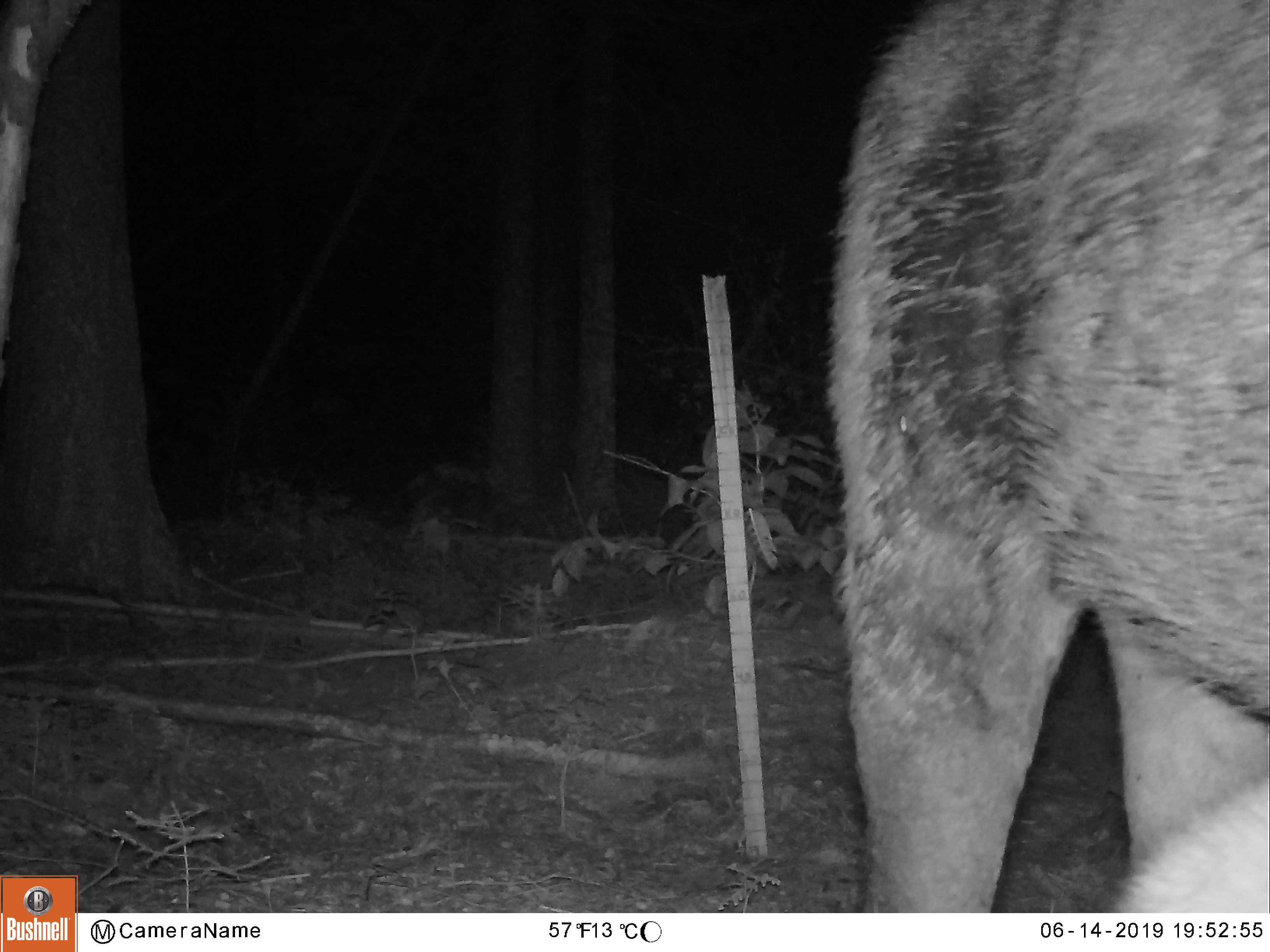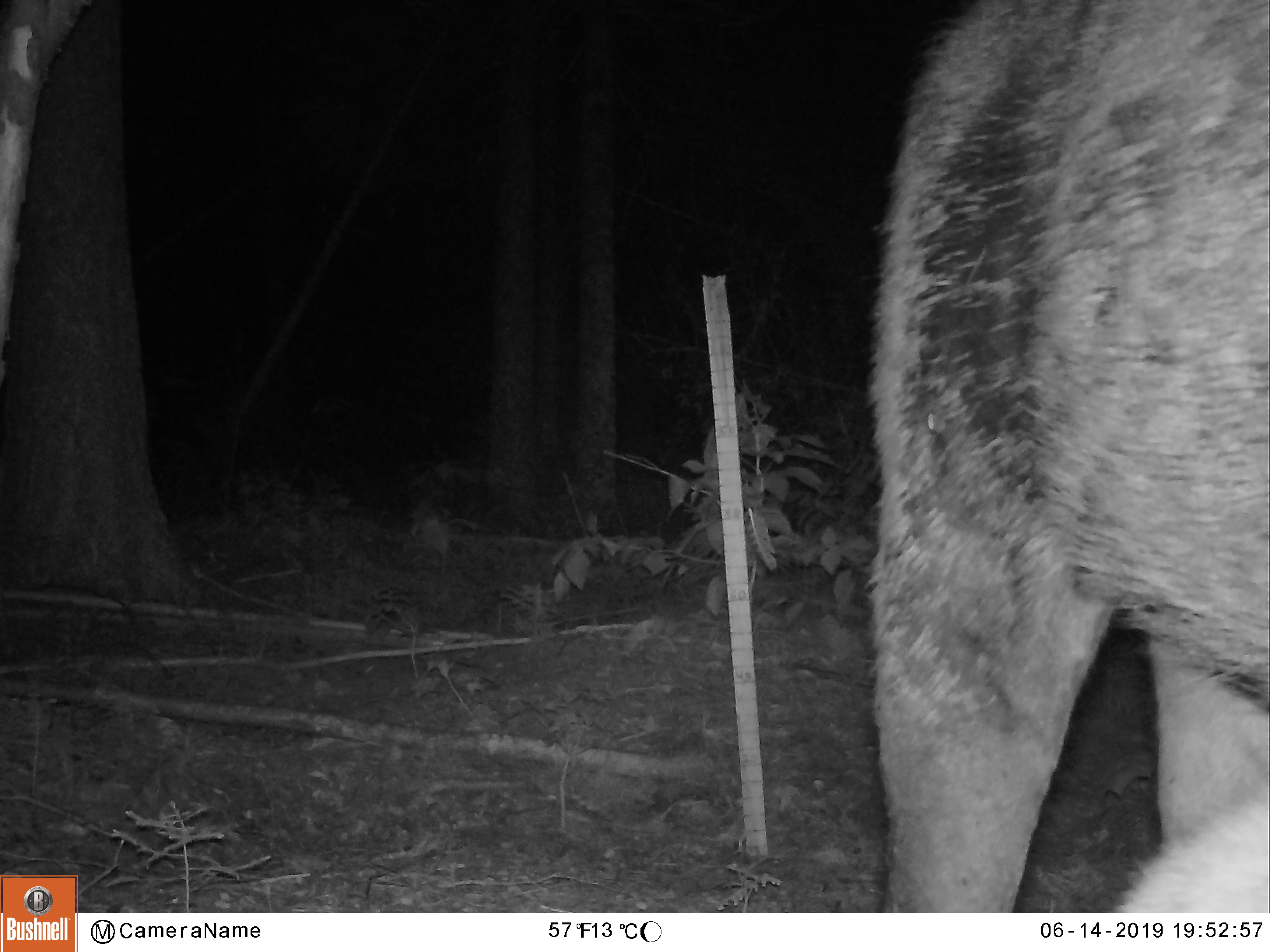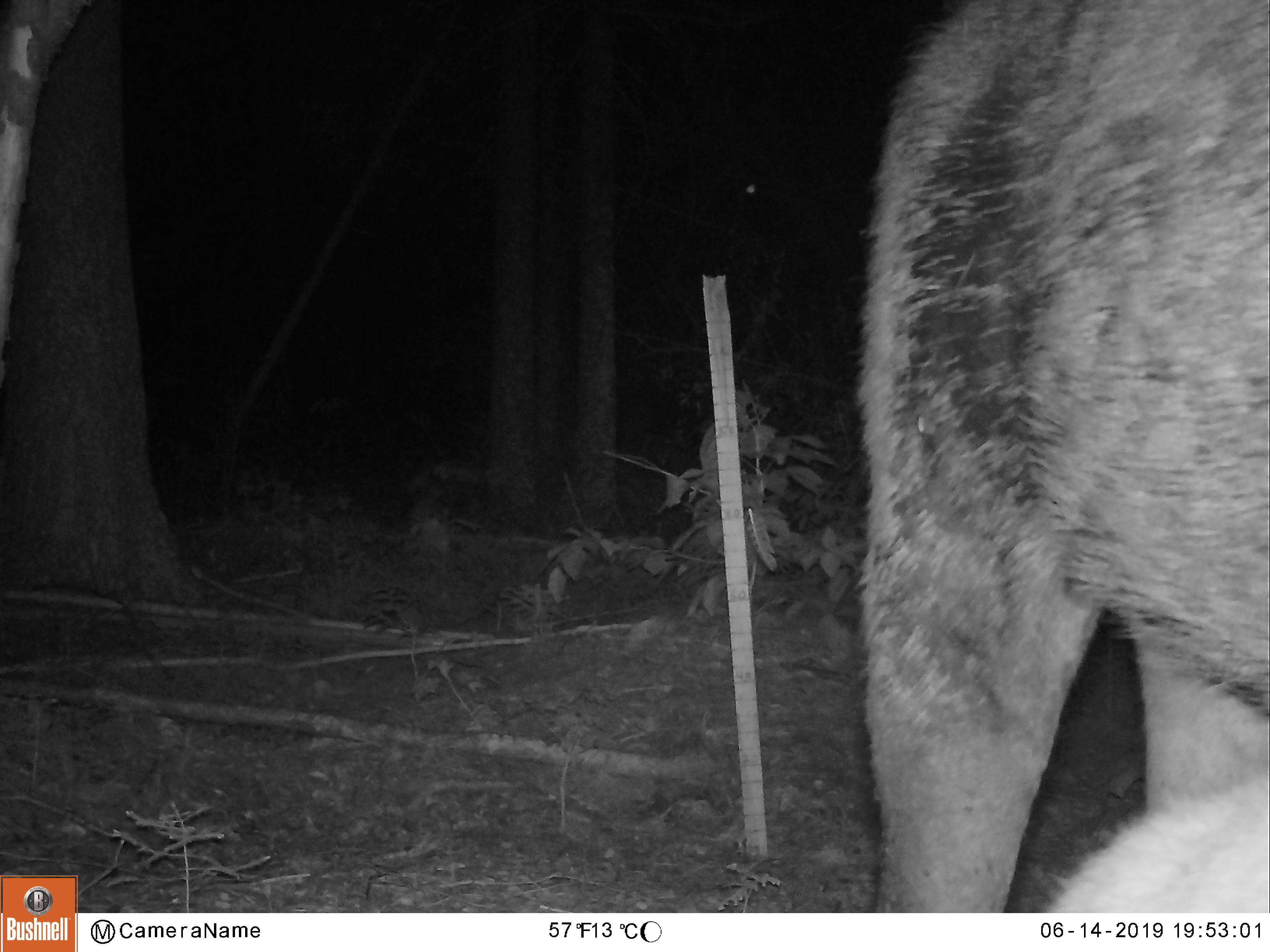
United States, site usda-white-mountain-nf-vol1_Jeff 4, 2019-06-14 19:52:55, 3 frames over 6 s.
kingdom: Animalia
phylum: Chordata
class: Mammalia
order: Artiodactyla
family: Cervidae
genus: Alces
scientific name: Alces alces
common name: moose